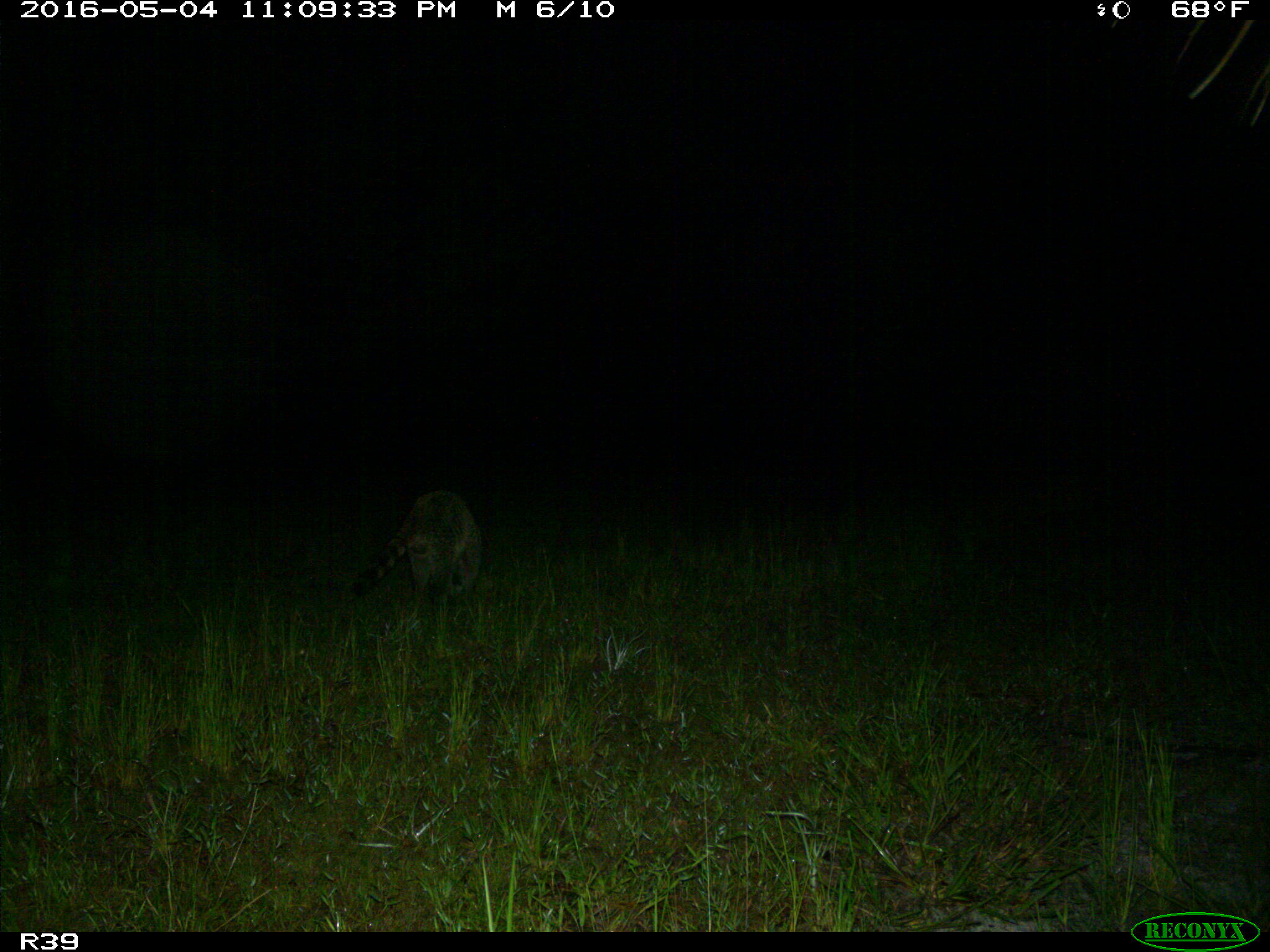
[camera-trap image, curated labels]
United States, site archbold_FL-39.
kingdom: Animalia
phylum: Chordata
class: Mammalia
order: Carnivora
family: Procyonidae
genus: Procyon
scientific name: Procyon lotor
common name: common raccoon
Procyon lotor (common raccoon).